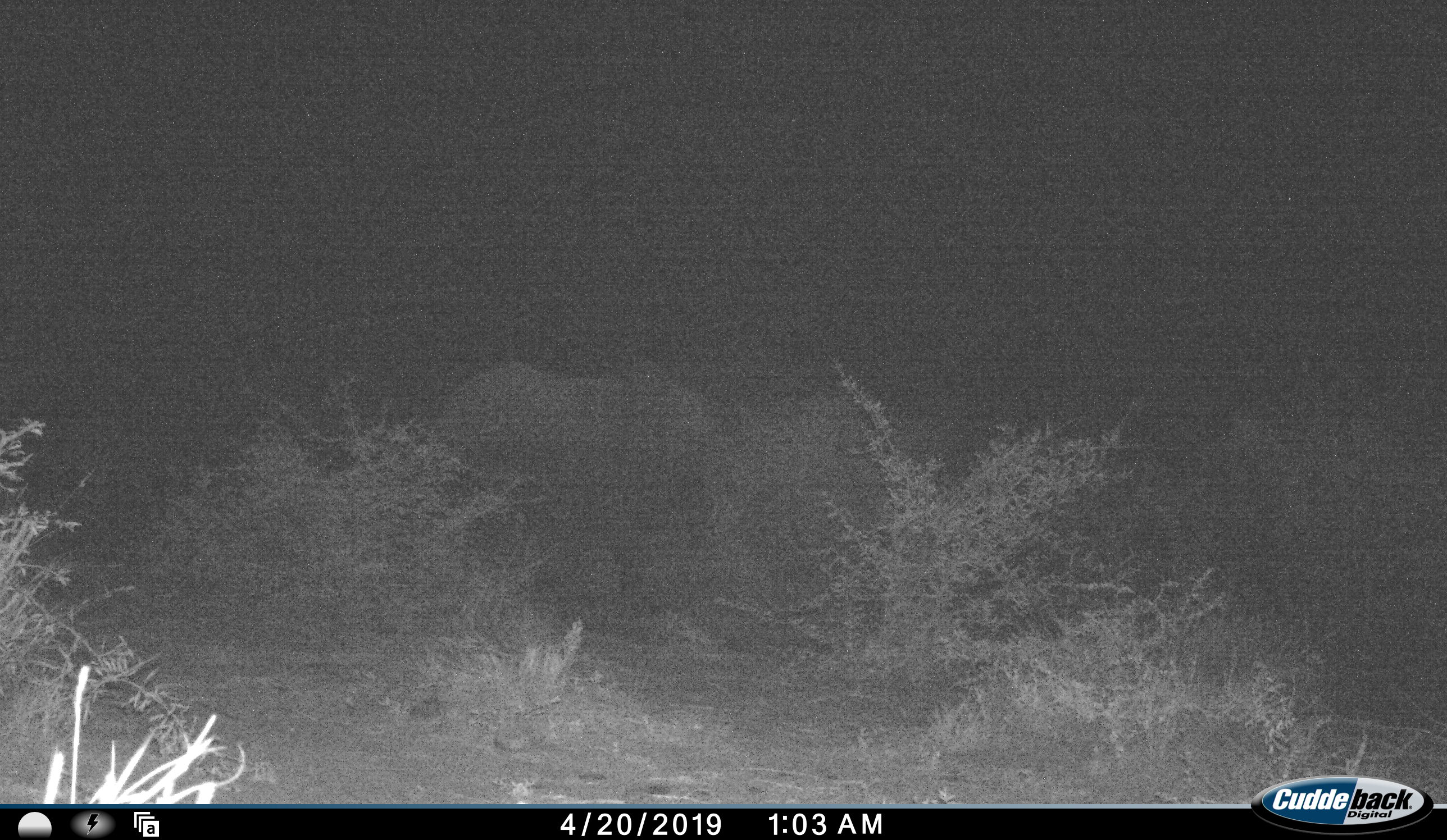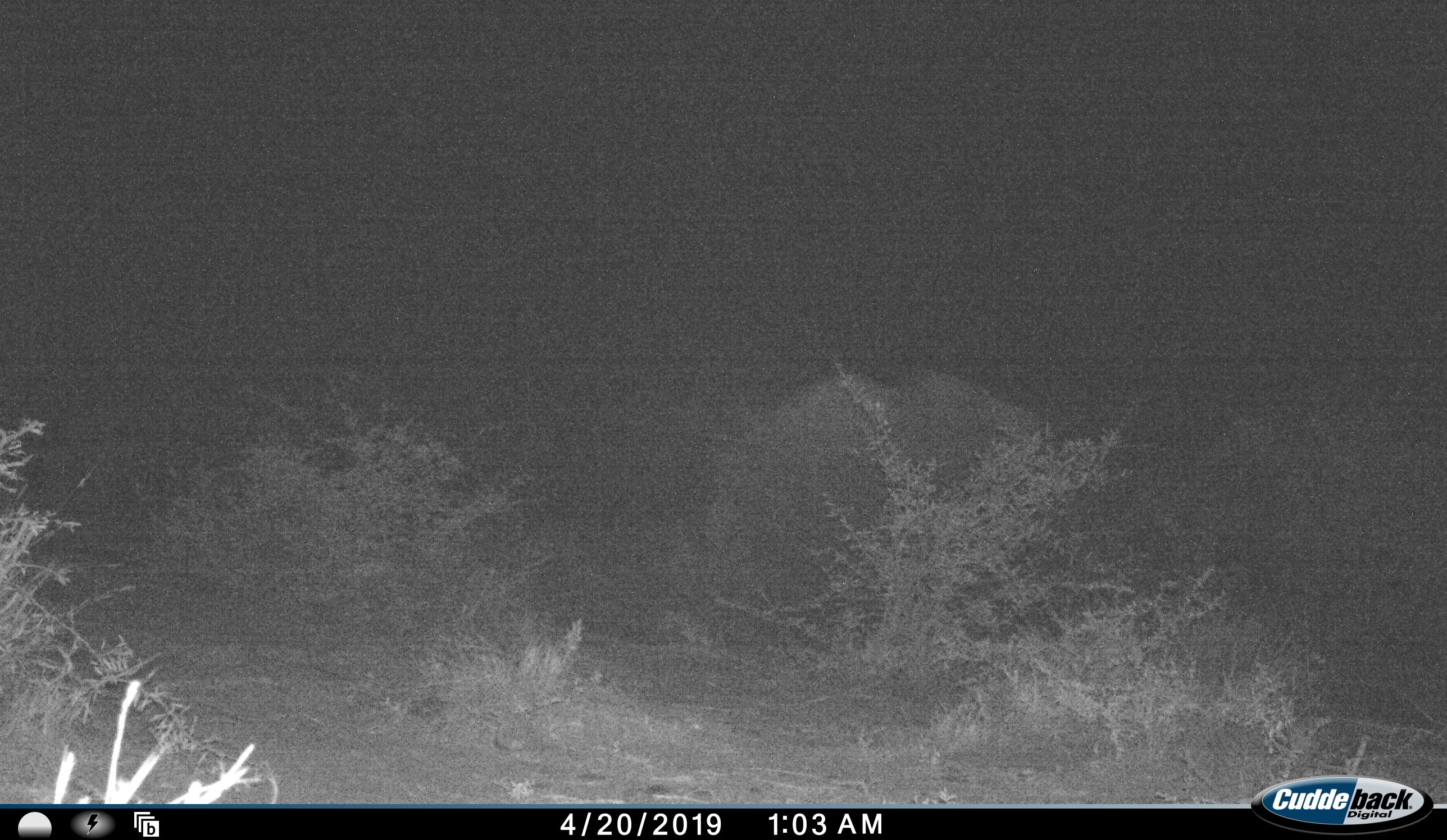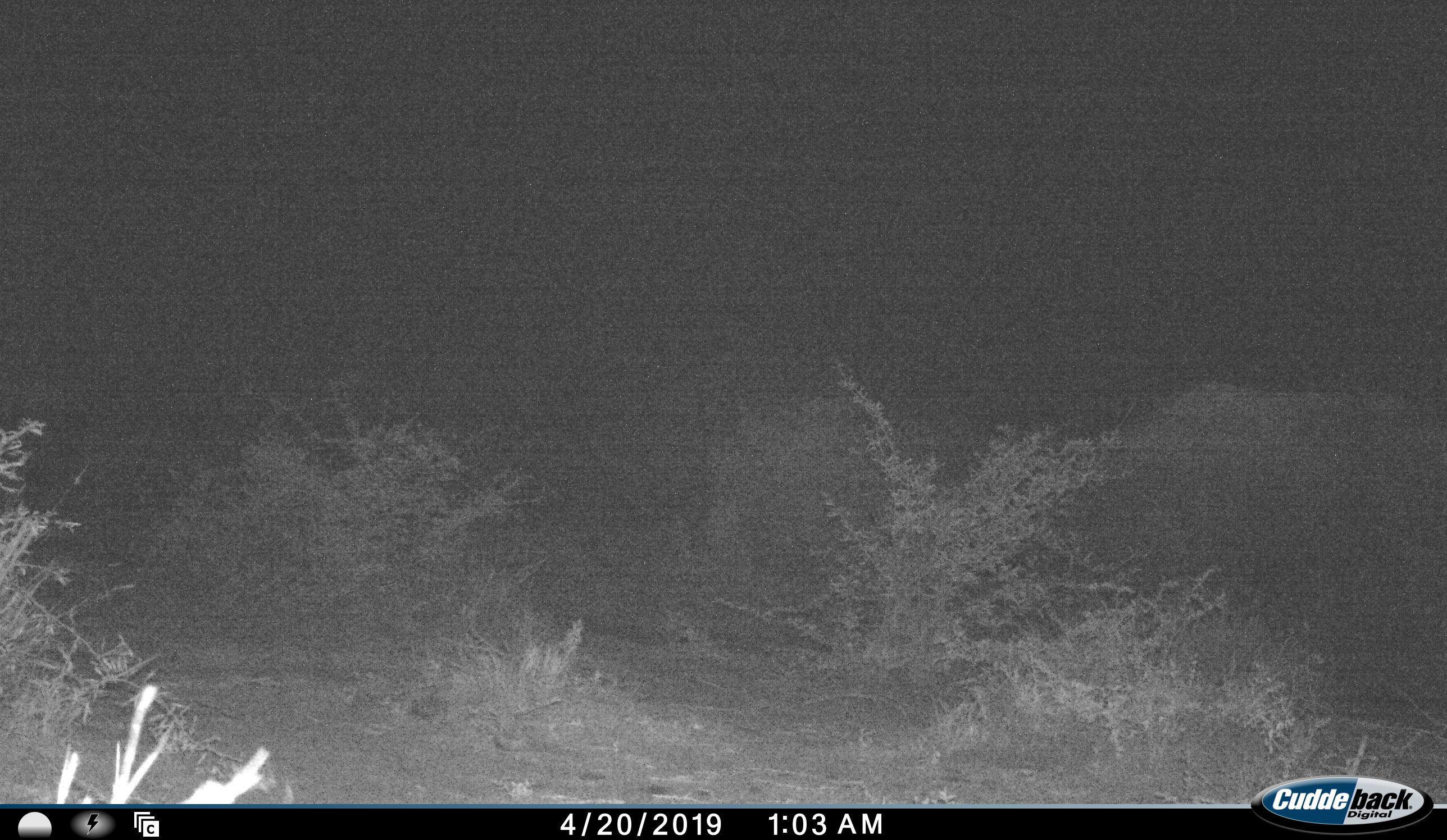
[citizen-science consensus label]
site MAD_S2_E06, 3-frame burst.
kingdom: Animalia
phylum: Chordata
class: Mammalia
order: Proboscidea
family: Elephantidae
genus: Loxodonta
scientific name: Loxodonta africana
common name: african bush elephant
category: elephant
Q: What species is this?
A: Elephant (african bush elephant) (Loxodonta africana).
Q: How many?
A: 1.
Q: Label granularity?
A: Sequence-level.